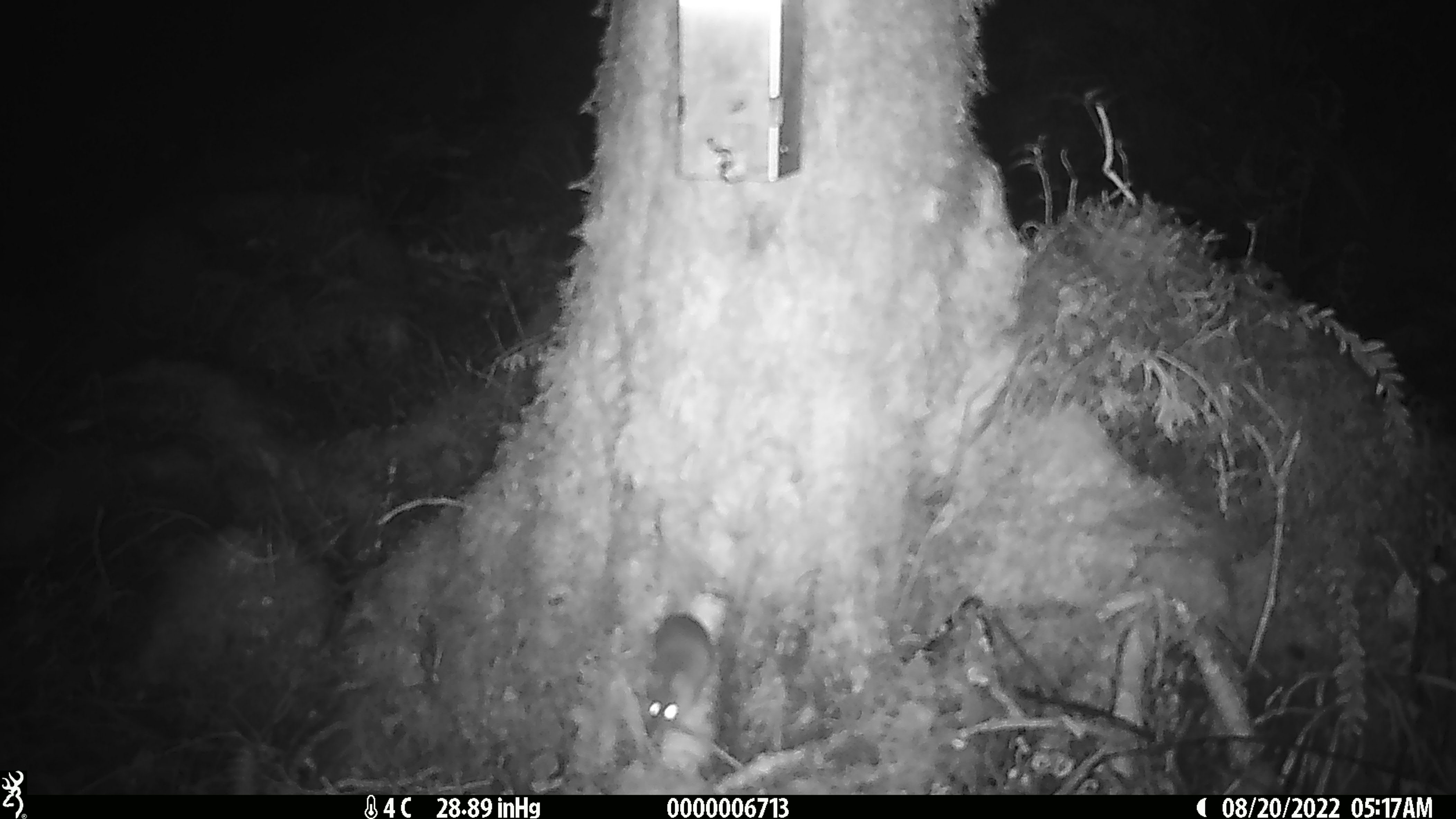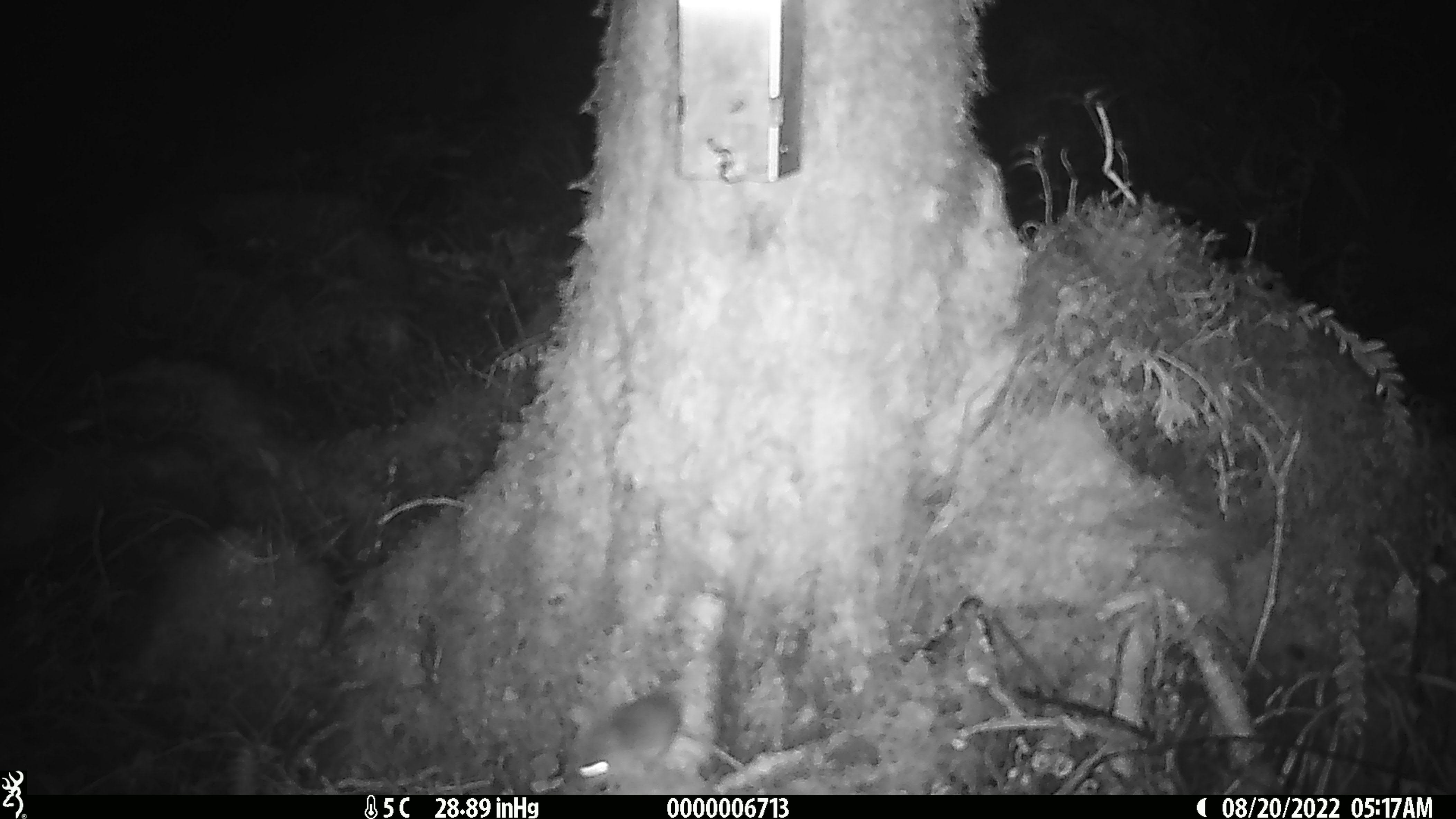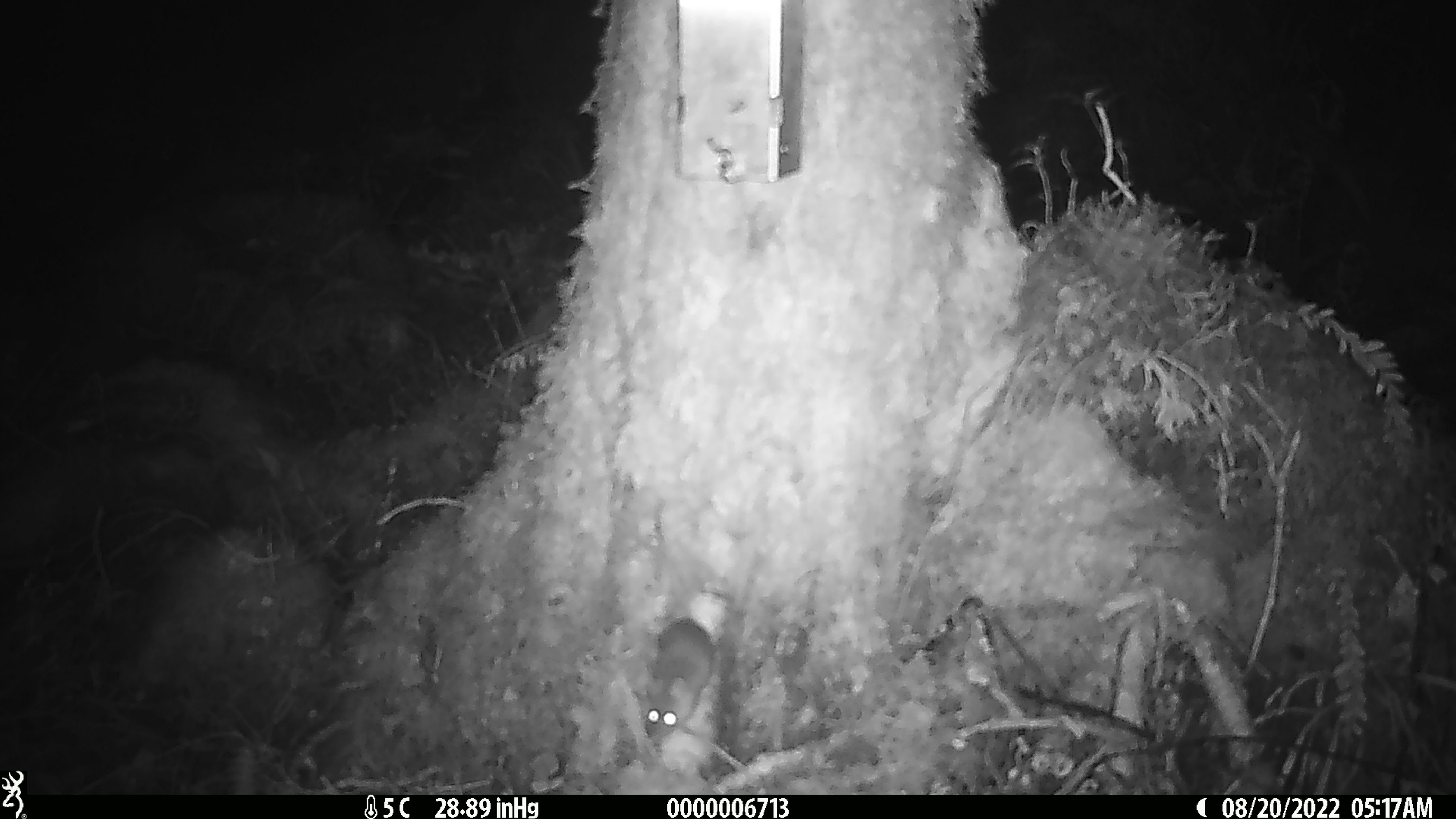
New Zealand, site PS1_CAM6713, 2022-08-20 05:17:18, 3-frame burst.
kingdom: Animalia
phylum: Chordata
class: Mammalia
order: Rodentia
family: Muridae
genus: Mus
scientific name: Mus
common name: mouse